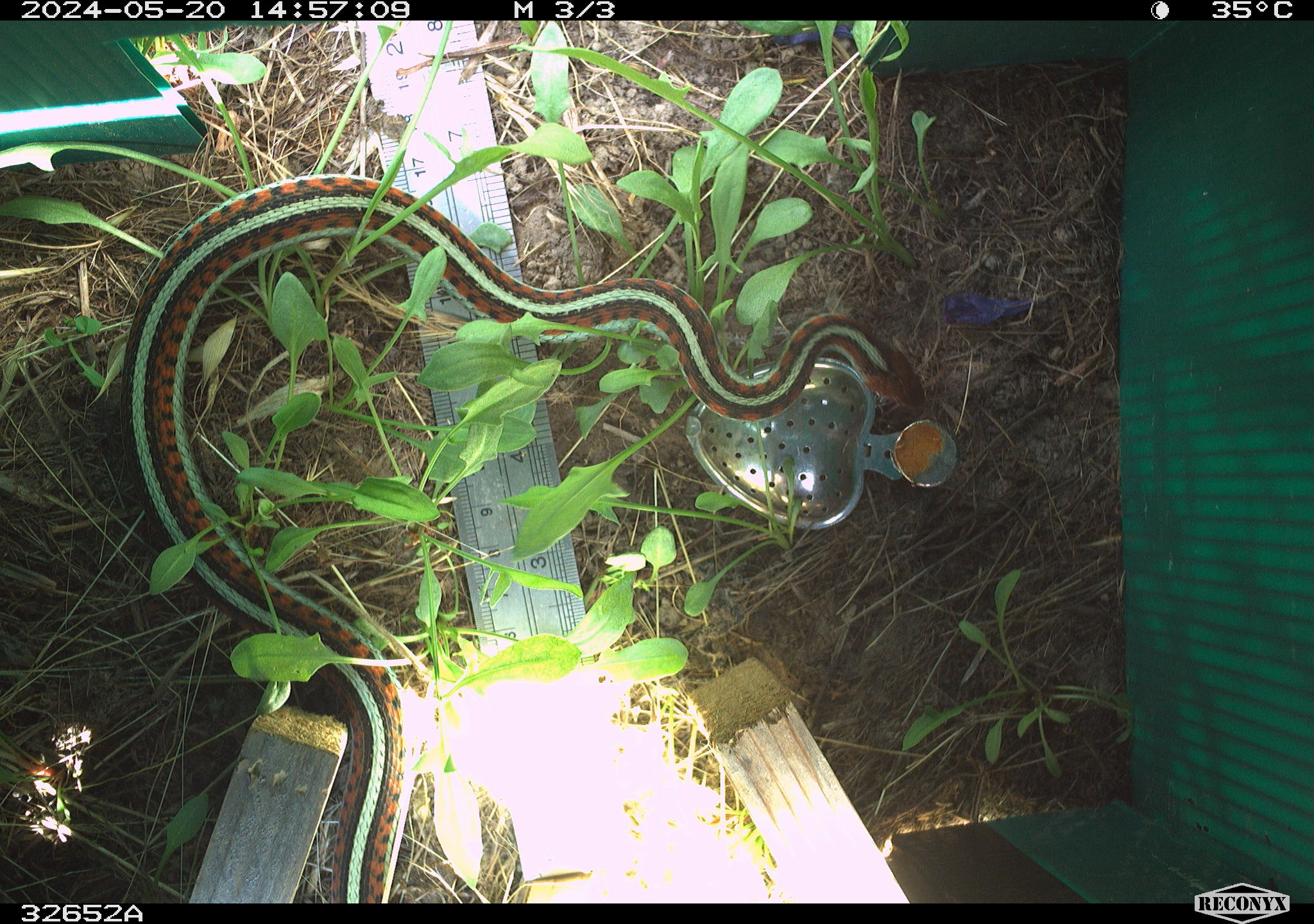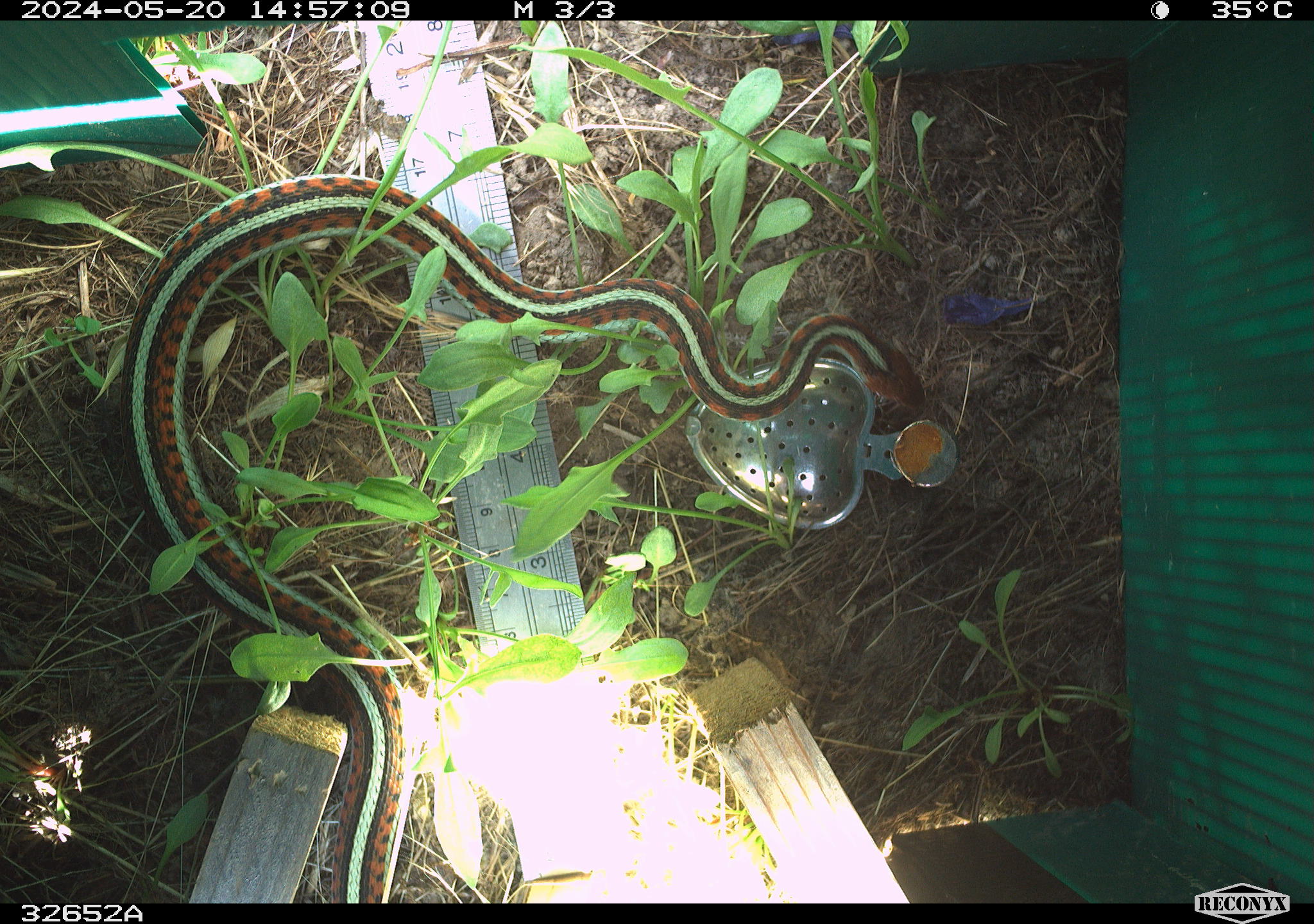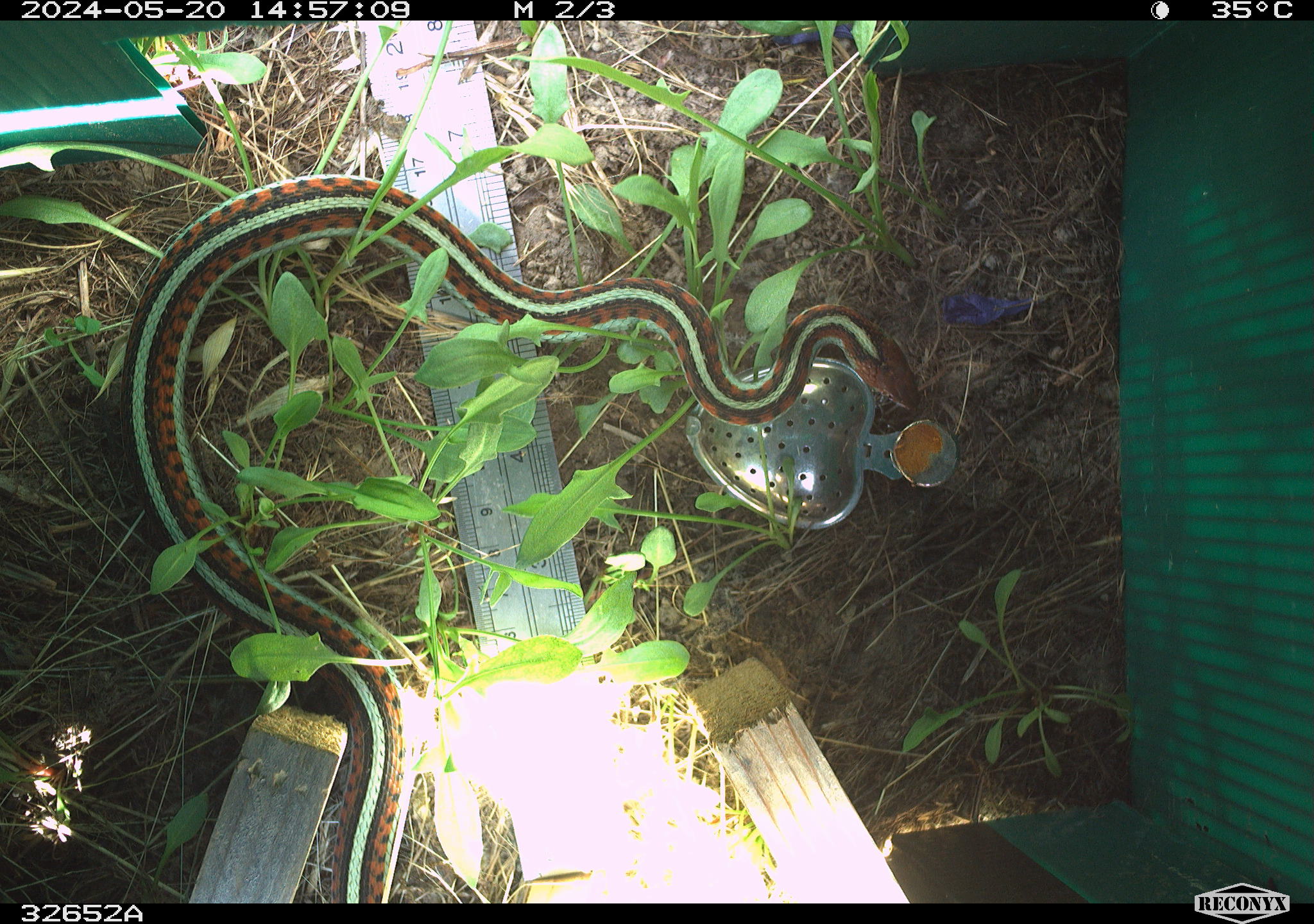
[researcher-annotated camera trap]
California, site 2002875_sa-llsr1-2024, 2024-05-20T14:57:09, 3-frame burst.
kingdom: Animalia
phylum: Chordata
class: Reptilia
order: Squamata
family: Colubridae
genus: Thamnophis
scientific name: Thamnophis sirtalis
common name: common gartersnake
Common gartersnake (Thamnophis sirtalis).